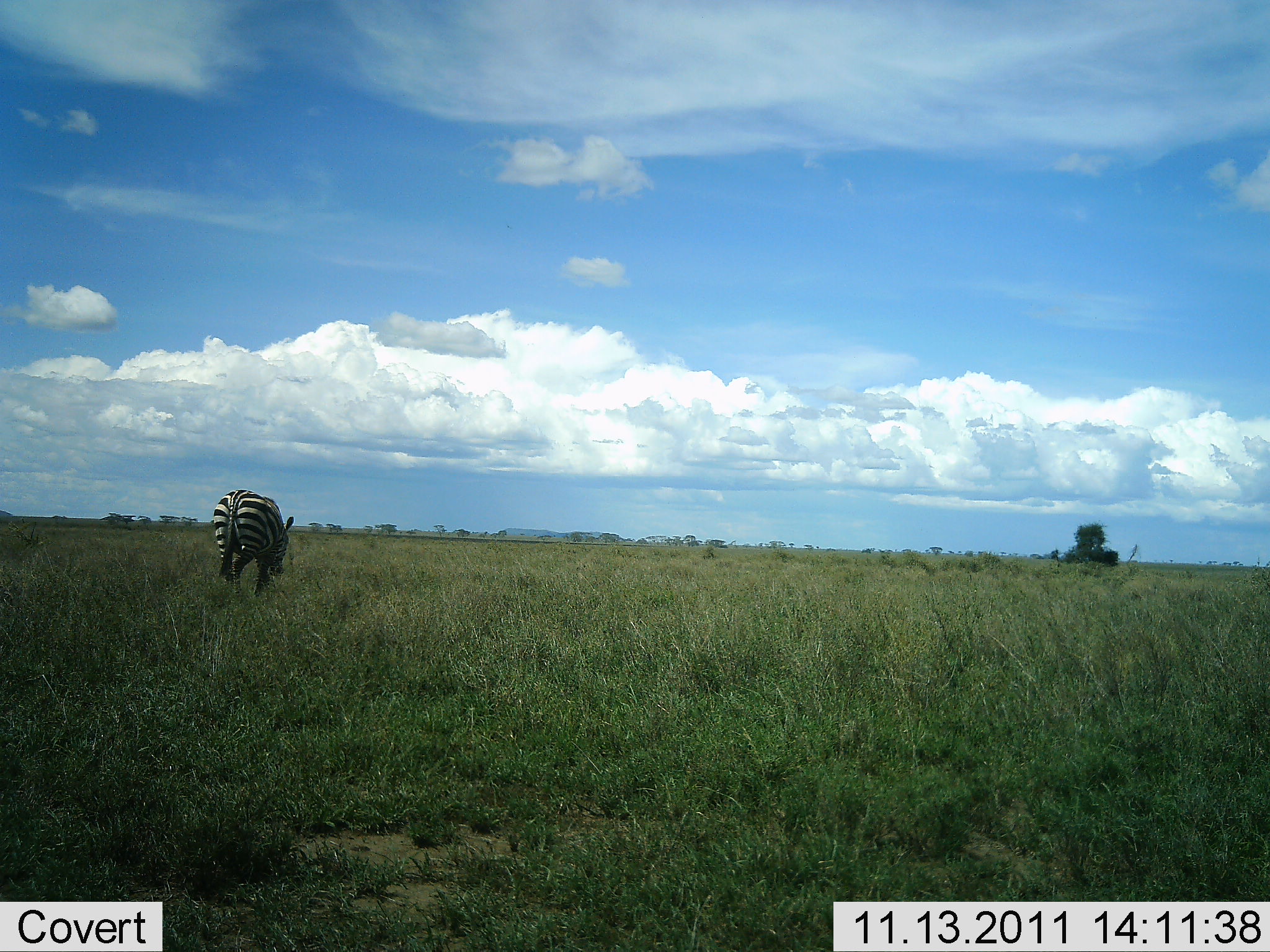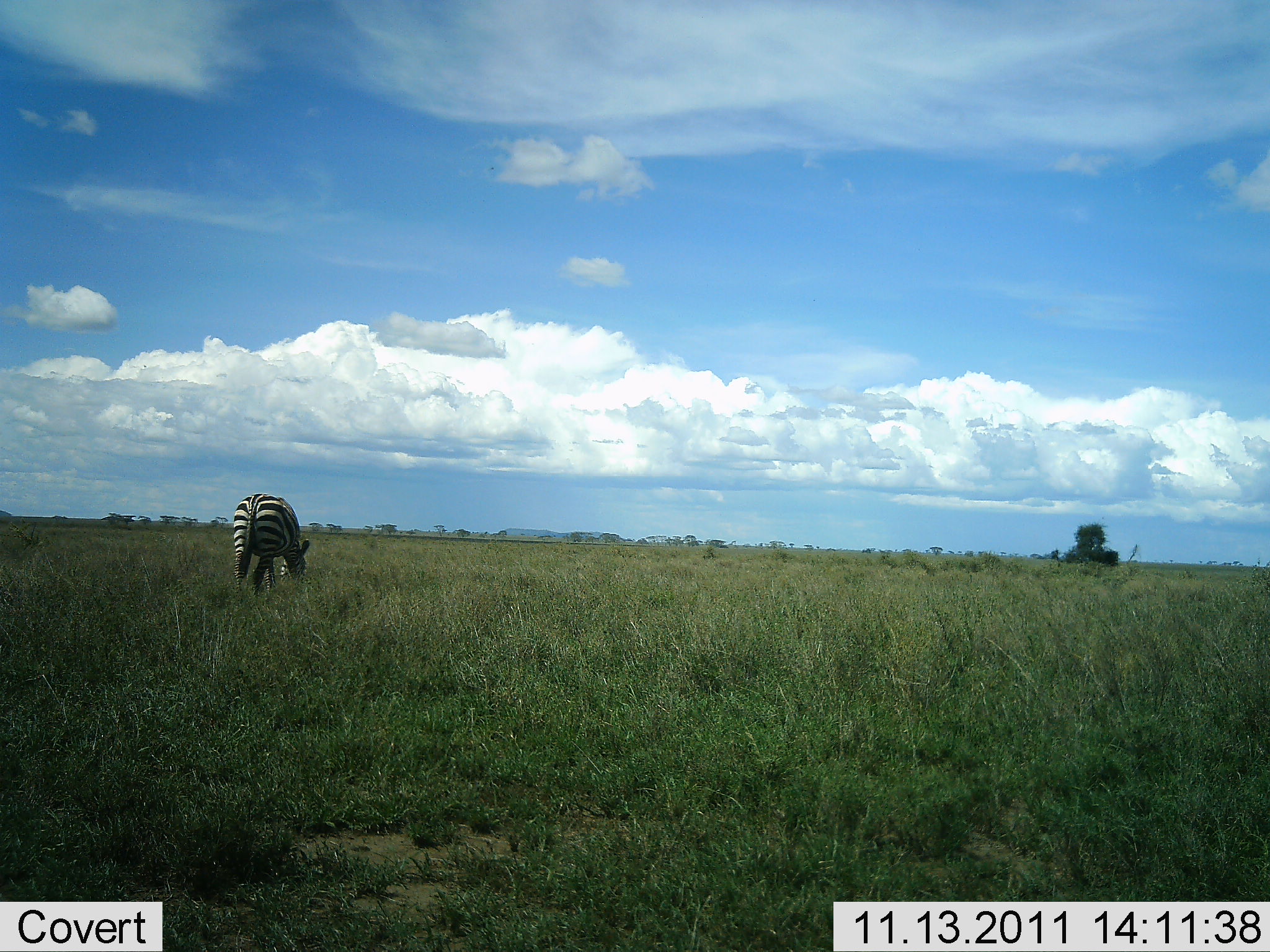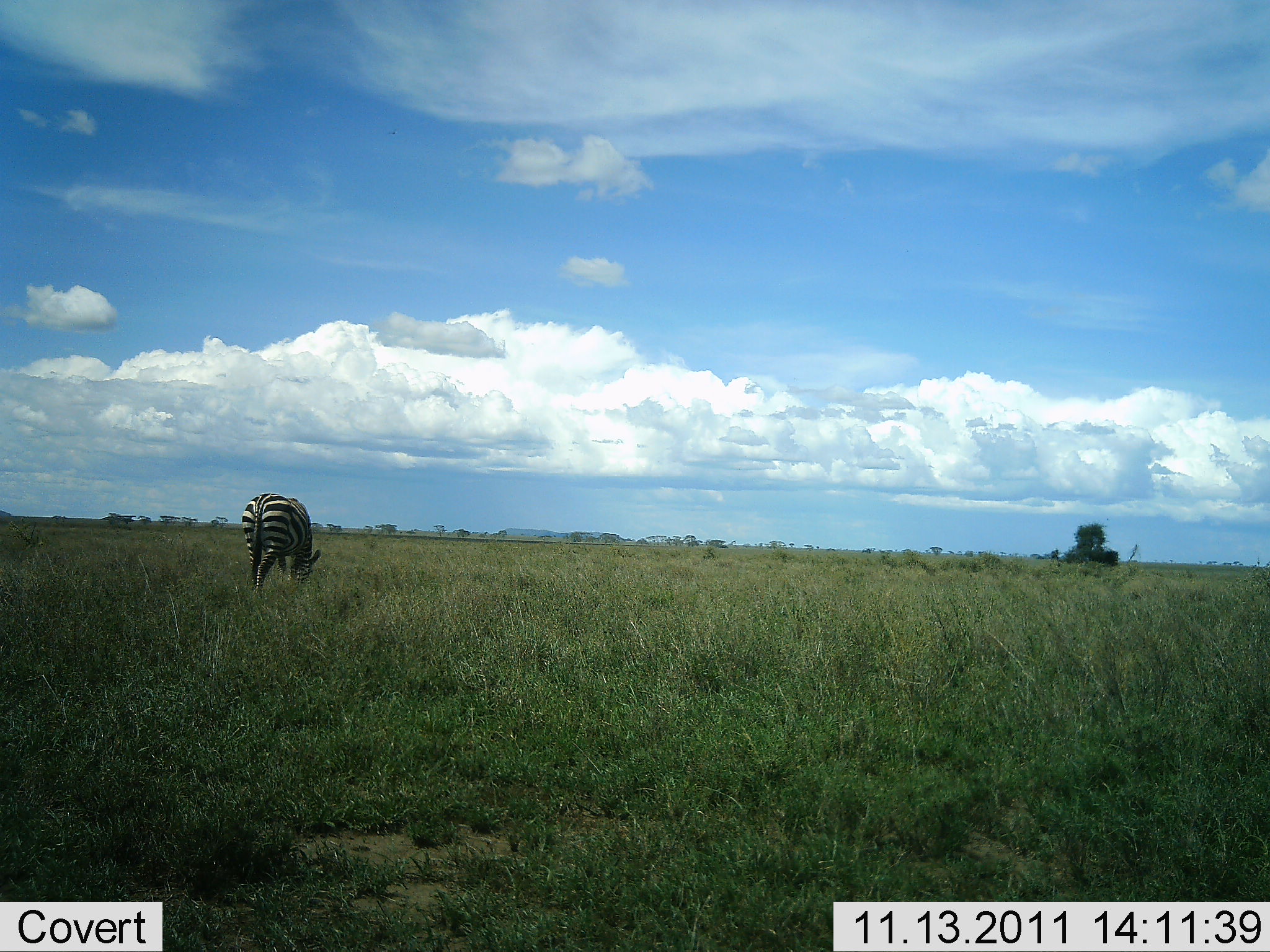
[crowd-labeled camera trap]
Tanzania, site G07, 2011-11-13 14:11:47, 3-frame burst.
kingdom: Animalia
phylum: Chordata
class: Mammalia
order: Perissodactyla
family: Equidae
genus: Equus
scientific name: Equus quagga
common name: plains zebra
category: zebra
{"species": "zebra (plains zebra) (Equus quagga)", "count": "1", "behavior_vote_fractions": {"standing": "10%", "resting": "0%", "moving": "10%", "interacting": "0%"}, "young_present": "0%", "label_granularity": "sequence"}